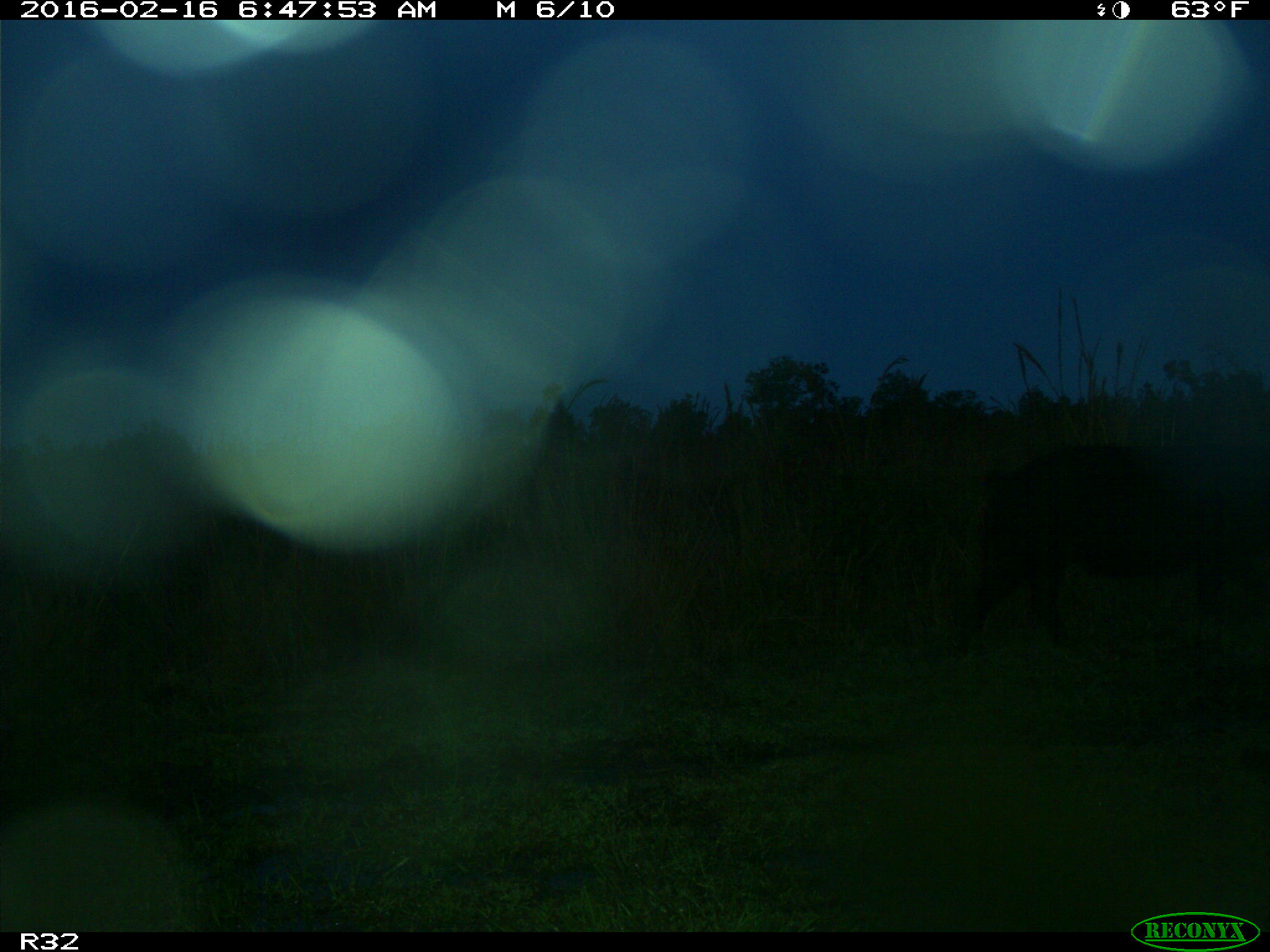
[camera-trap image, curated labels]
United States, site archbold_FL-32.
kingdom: Animalia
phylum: Chordata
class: Mammalia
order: Artiodactyla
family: Suidae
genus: Sus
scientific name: Sus scrofa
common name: wild boar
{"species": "Sus scrofa (wild boar)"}